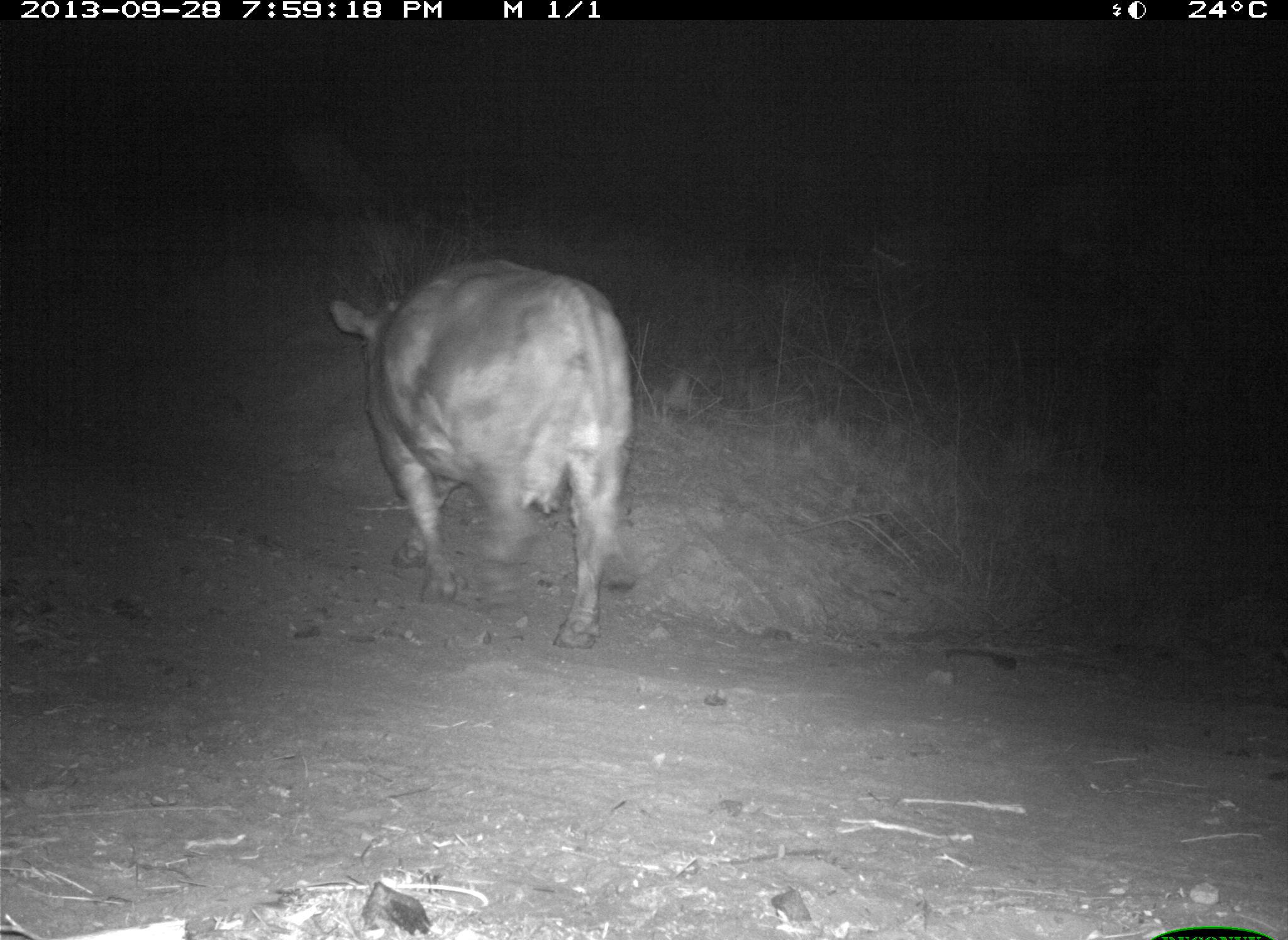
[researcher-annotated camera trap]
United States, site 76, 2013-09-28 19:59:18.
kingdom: Animalia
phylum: Chordata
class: Mammalia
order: Artiodactyla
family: Bovidae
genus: Bos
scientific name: Bos taurus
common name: cow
Cow (Bos taurus).